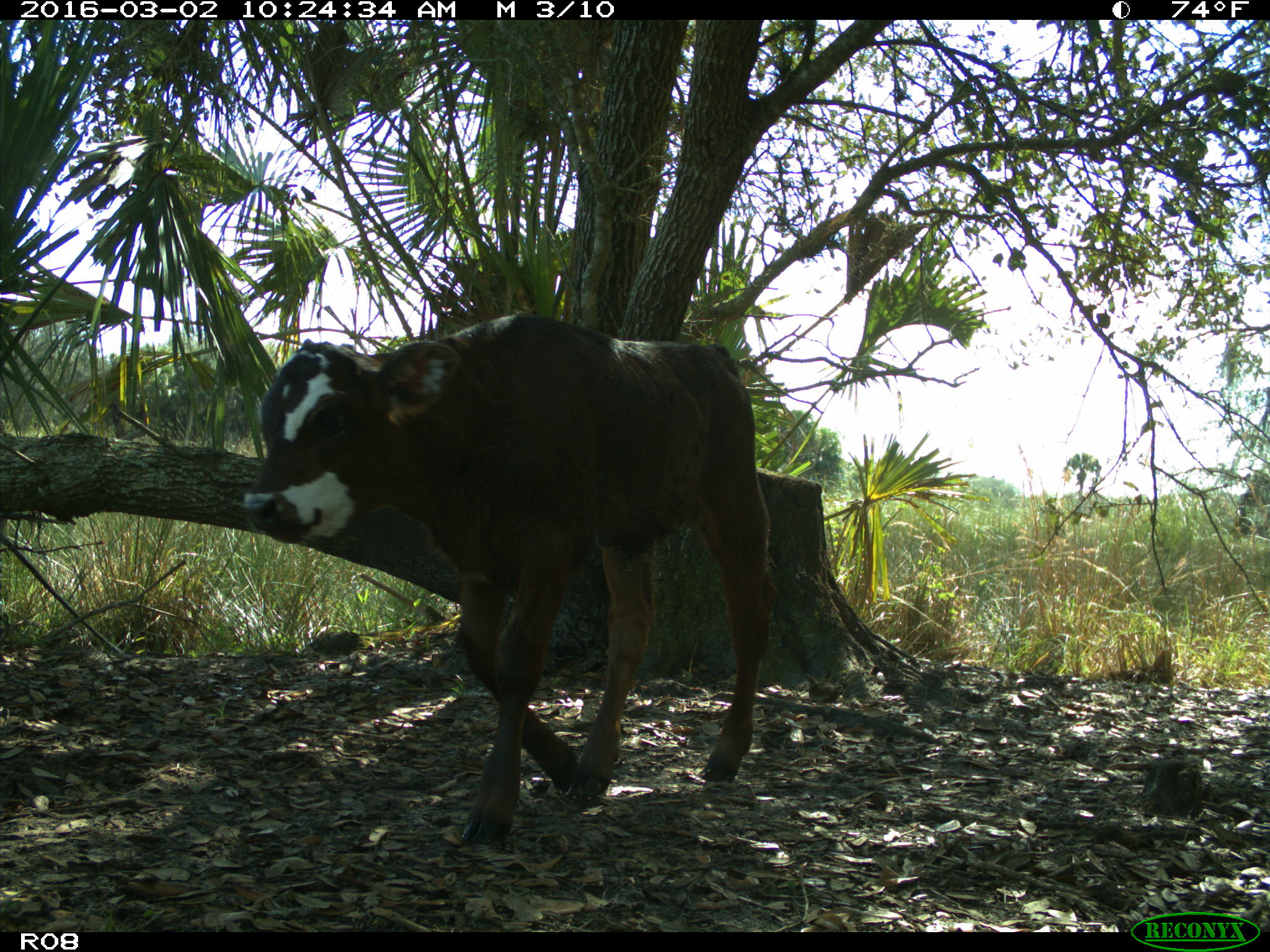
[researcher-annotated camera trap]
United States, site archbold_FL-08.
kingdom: Animalia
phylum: Chordata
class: Mammalia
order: Artiodactyla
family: Bovidae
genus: Bos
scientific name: Bos taurus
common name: domestic cow